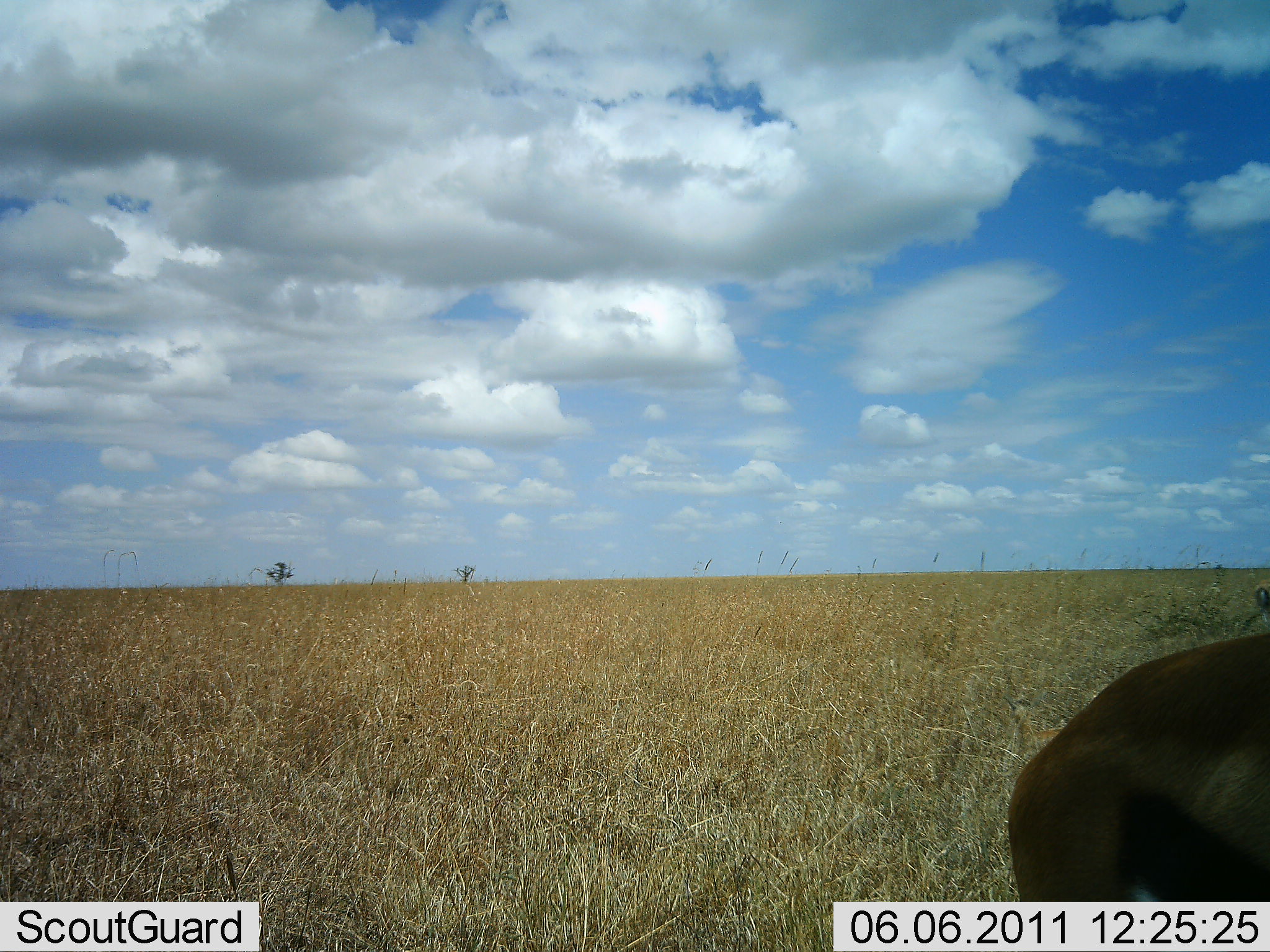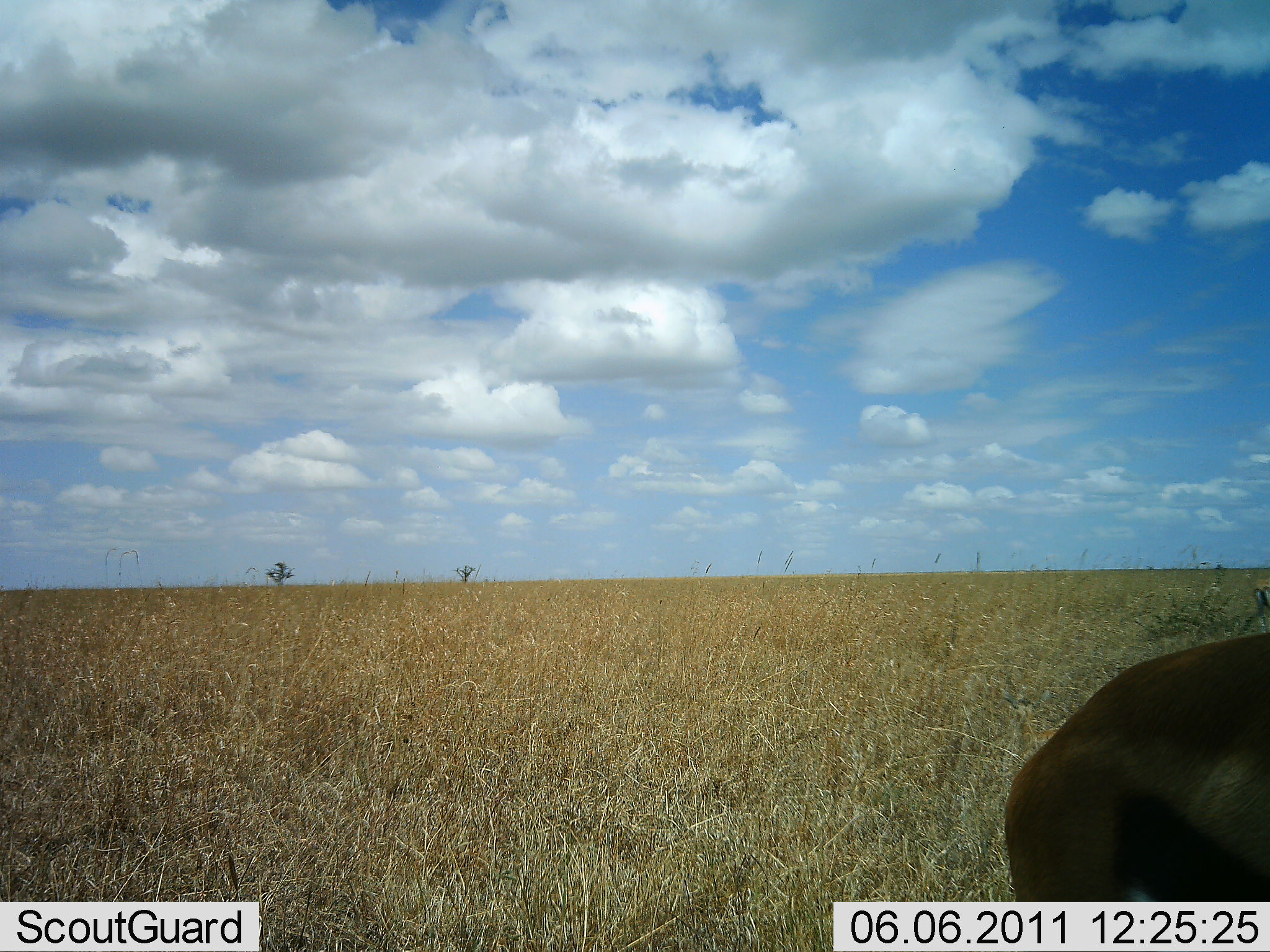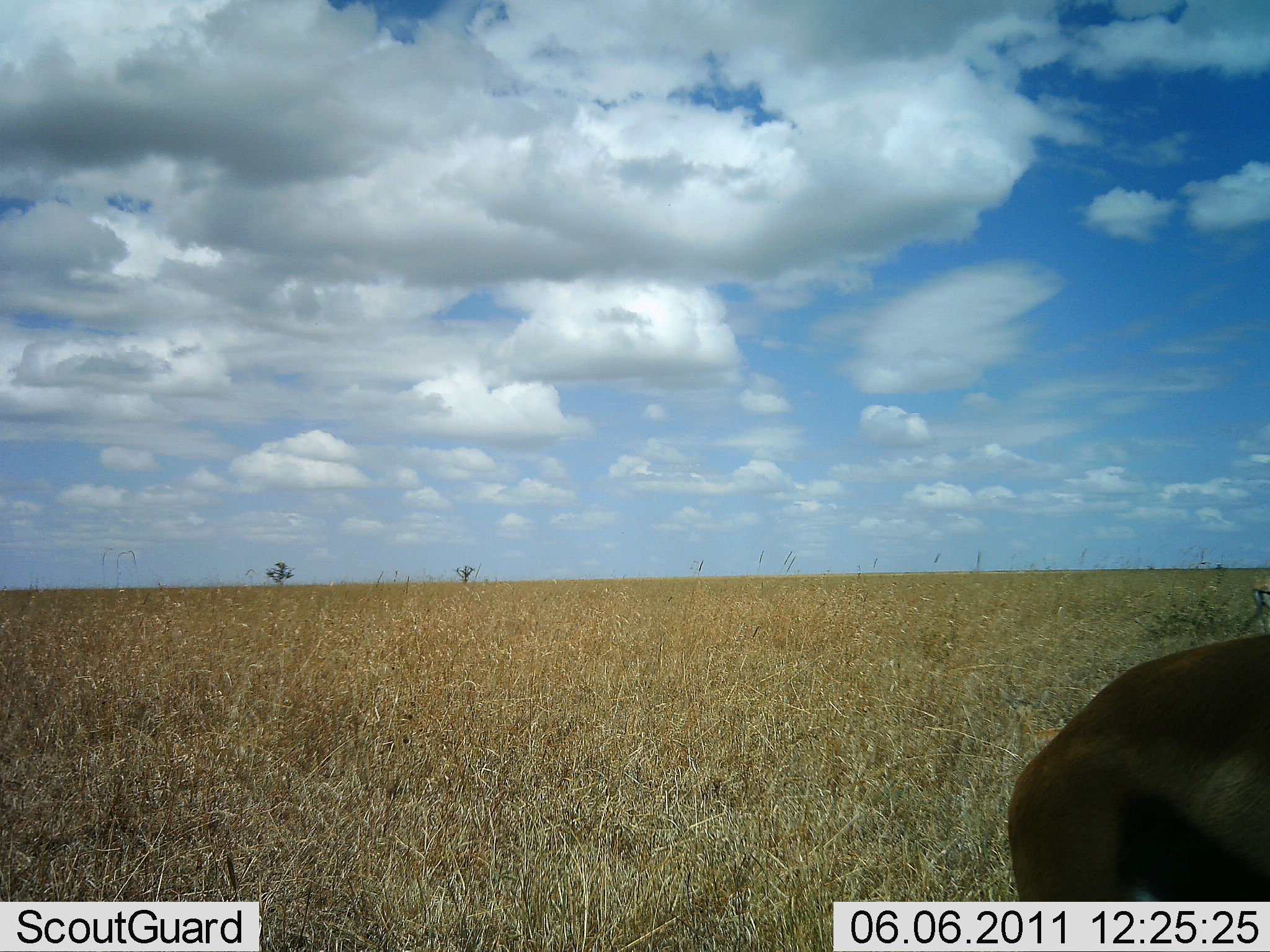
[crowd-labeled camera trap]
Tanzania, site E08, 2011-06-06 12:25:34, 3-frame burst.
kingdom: Animalia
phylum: Chordata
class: Mammalia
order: Artiodactyla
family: Bovidae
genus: Eudorcas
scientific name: Eudorcas thomsonii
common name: thomson's gazelle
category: gazellethomsons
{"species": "gazellethomsons (thomson's gazelle) (Eudorcas thomsonii)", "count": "1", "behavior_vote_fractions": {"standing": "90%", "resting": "0%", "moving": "10%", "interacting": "0%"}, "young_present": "0%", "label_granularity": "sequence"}